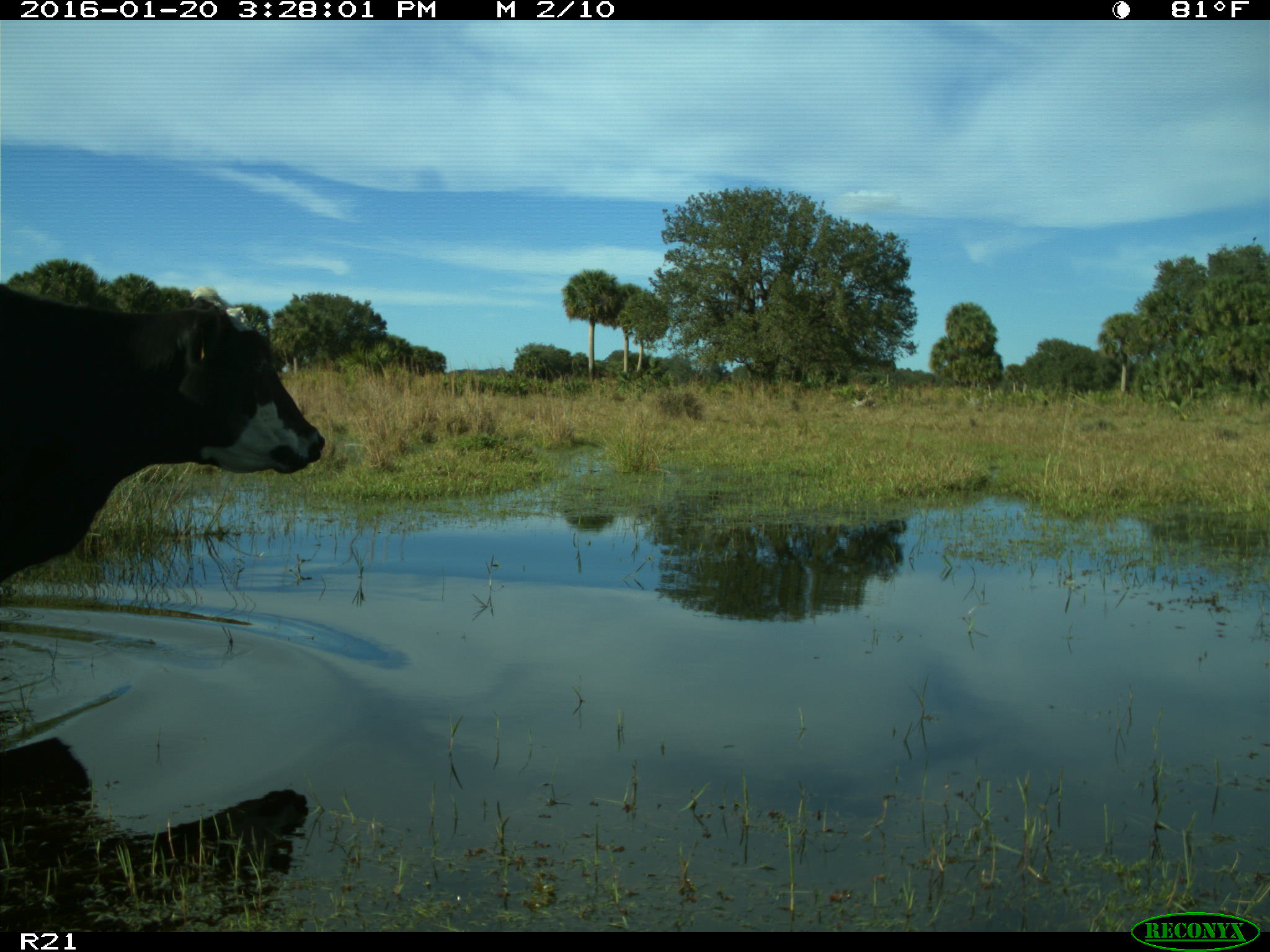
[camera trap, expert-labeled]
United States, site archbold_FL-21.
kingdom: Animalia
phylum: Chordata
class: Mammalia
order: Artiodactyla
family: Bovidae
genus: Bos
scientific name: Bos taurus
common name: domestic cow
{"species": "Bos taurus (domestic cow)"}